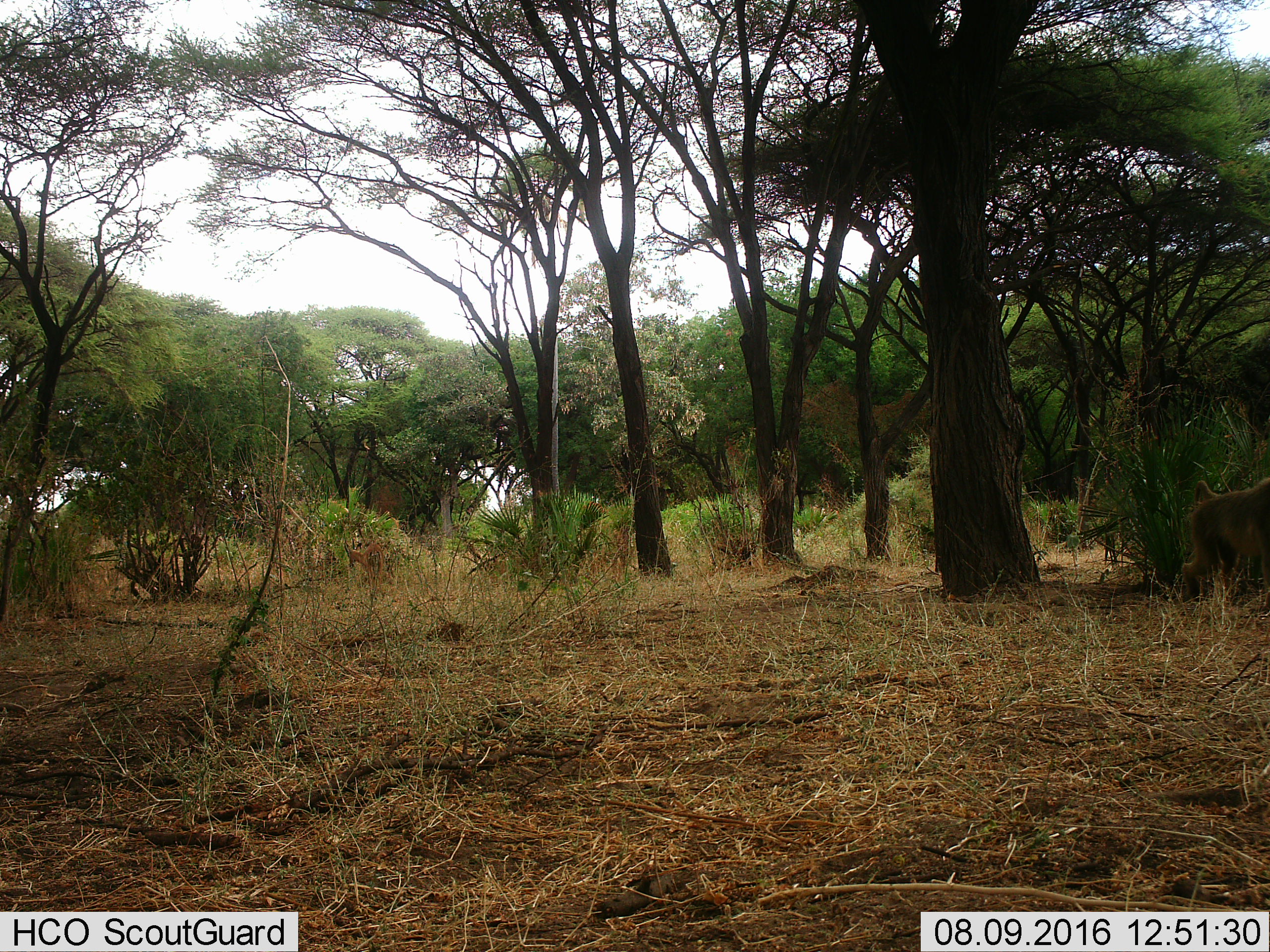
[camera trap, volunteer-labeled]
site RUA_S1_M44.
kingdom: Animalia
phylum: Chordata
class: Mammalia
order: Primates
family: Cercopithecidae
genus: Papio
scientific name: Papio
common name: baboon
Baboon (Papio), count 1. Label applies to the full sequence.